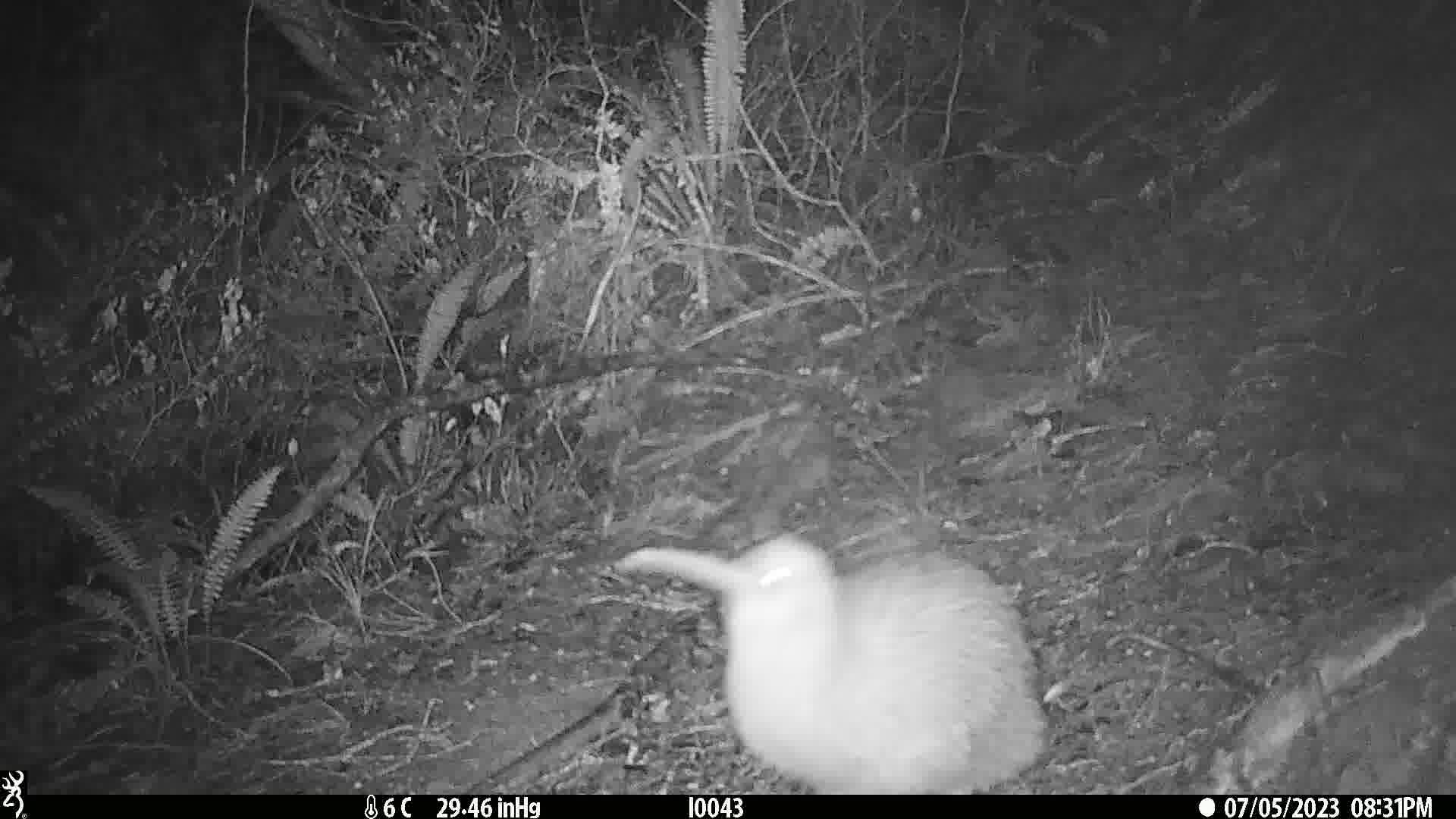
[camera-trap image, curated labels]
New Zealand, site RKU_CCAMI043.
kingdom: Animalia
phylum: Chordata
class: Aves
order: Apterygiformes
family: Apterygidae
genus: Apteryx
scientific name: Apteryx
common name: kiwi